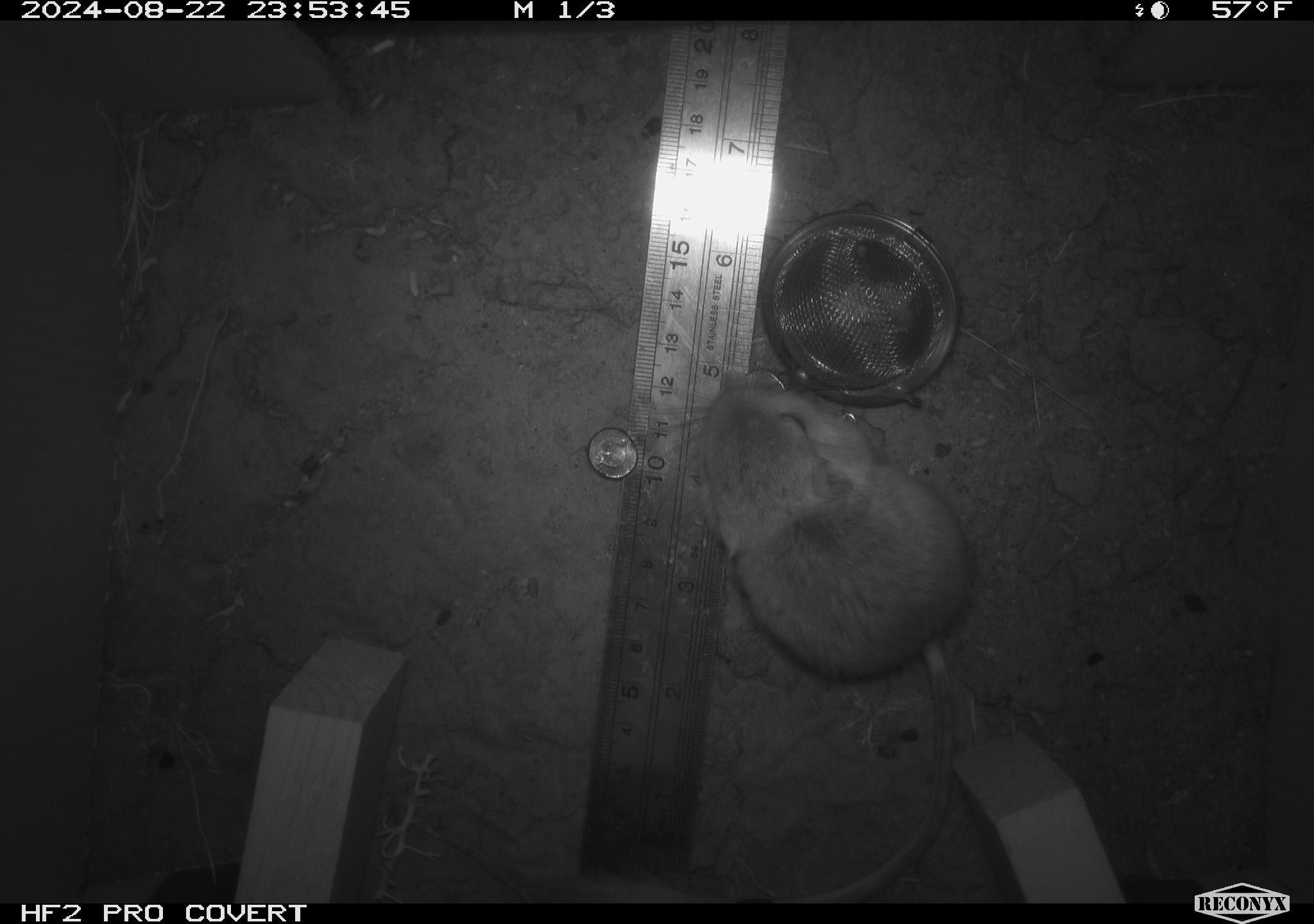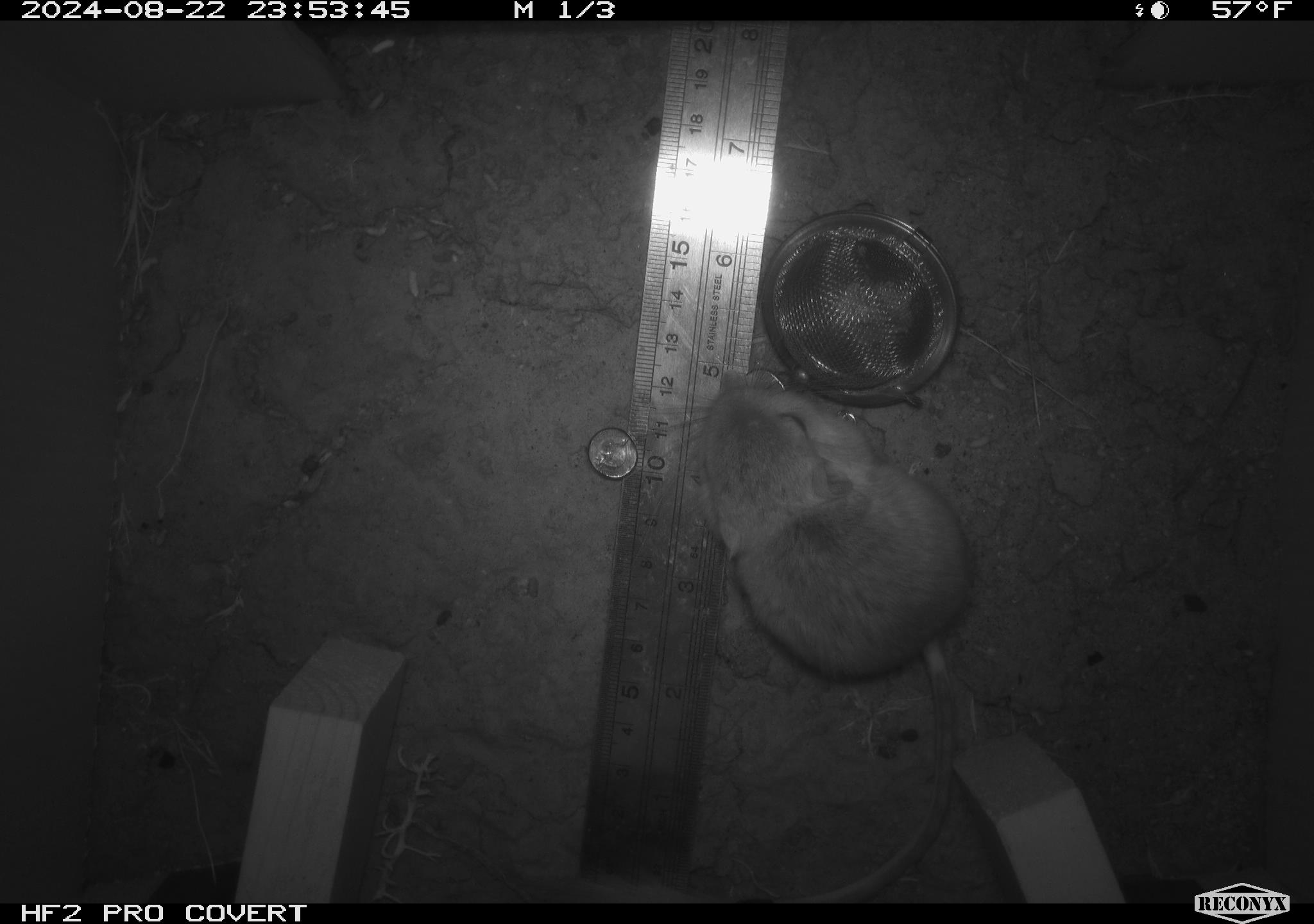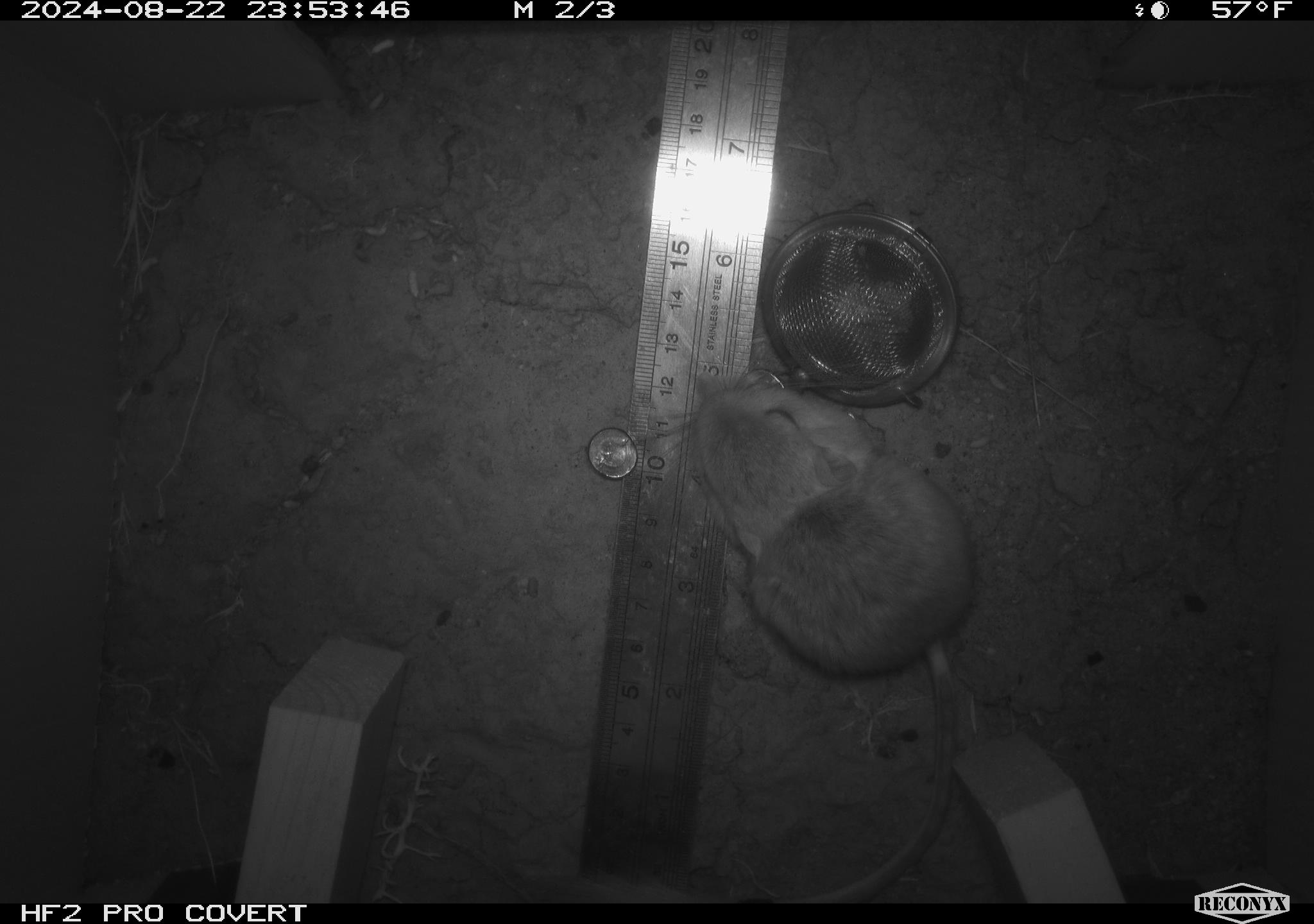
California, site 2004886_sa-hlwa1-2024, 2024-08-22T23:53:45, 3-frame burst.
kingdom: Animalia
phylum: Chordata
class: Mammalia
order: Rodentia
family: Heteromyidae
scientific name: Heteromyidae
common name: kangaroo rats and pocket mice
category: heteromyidae family